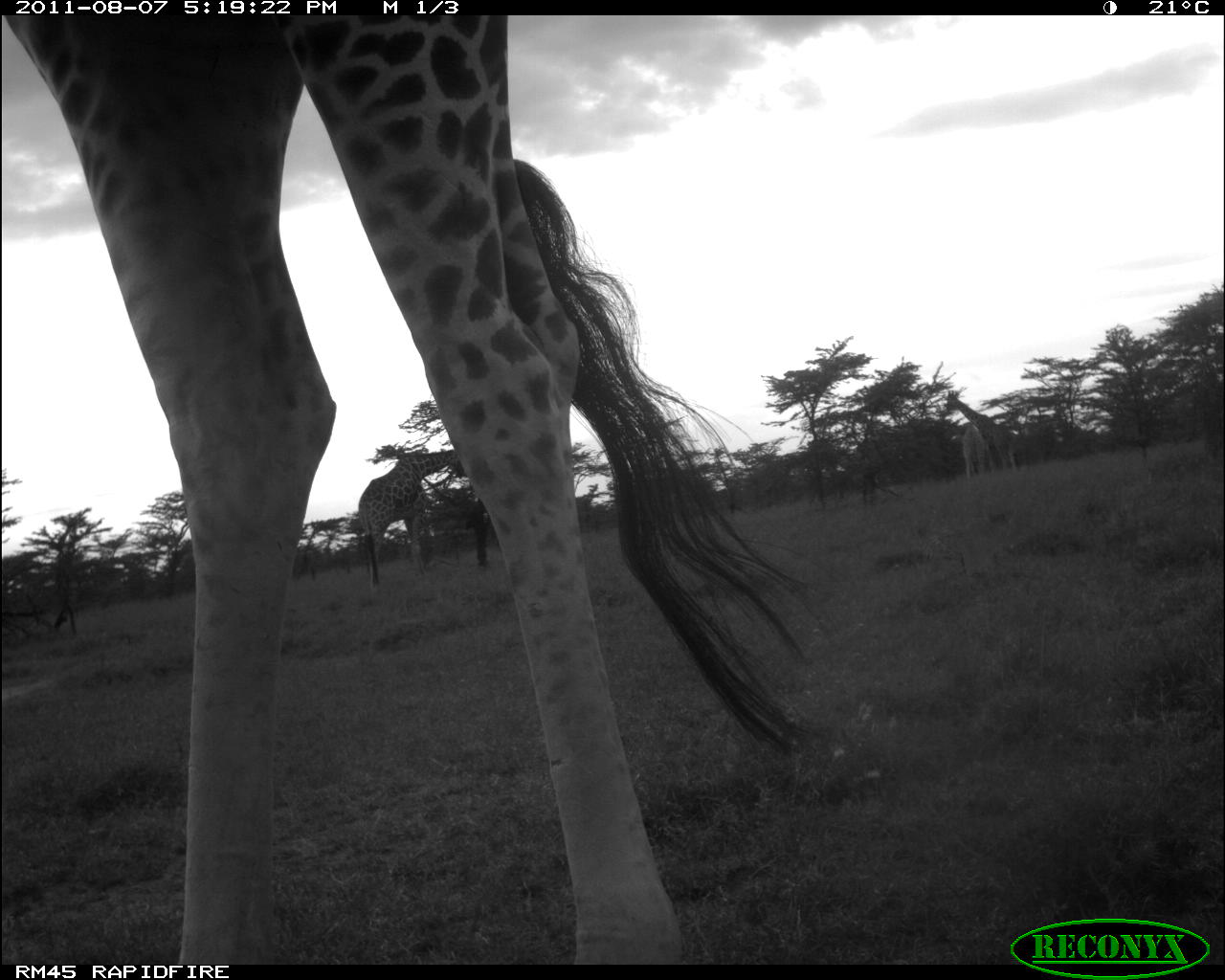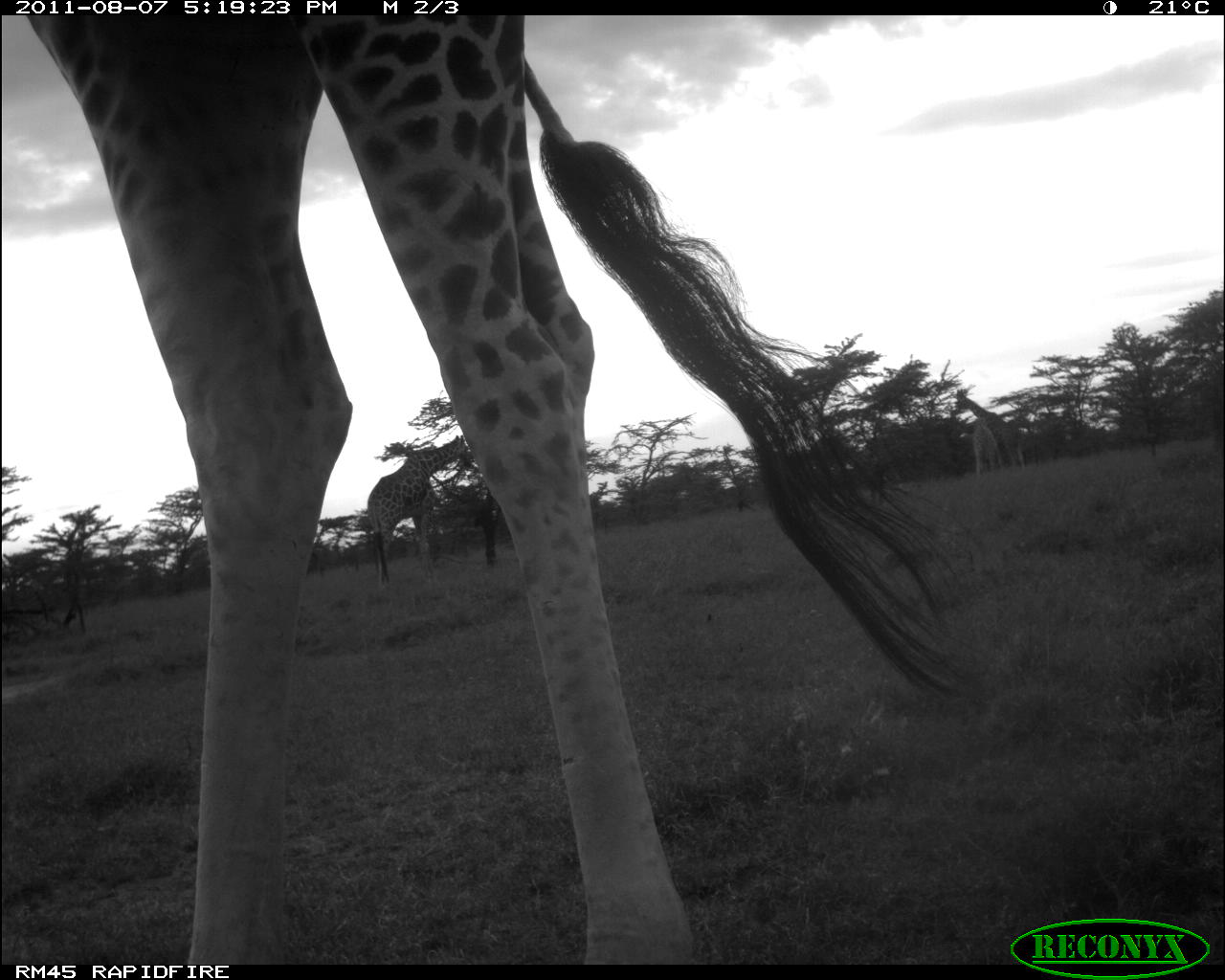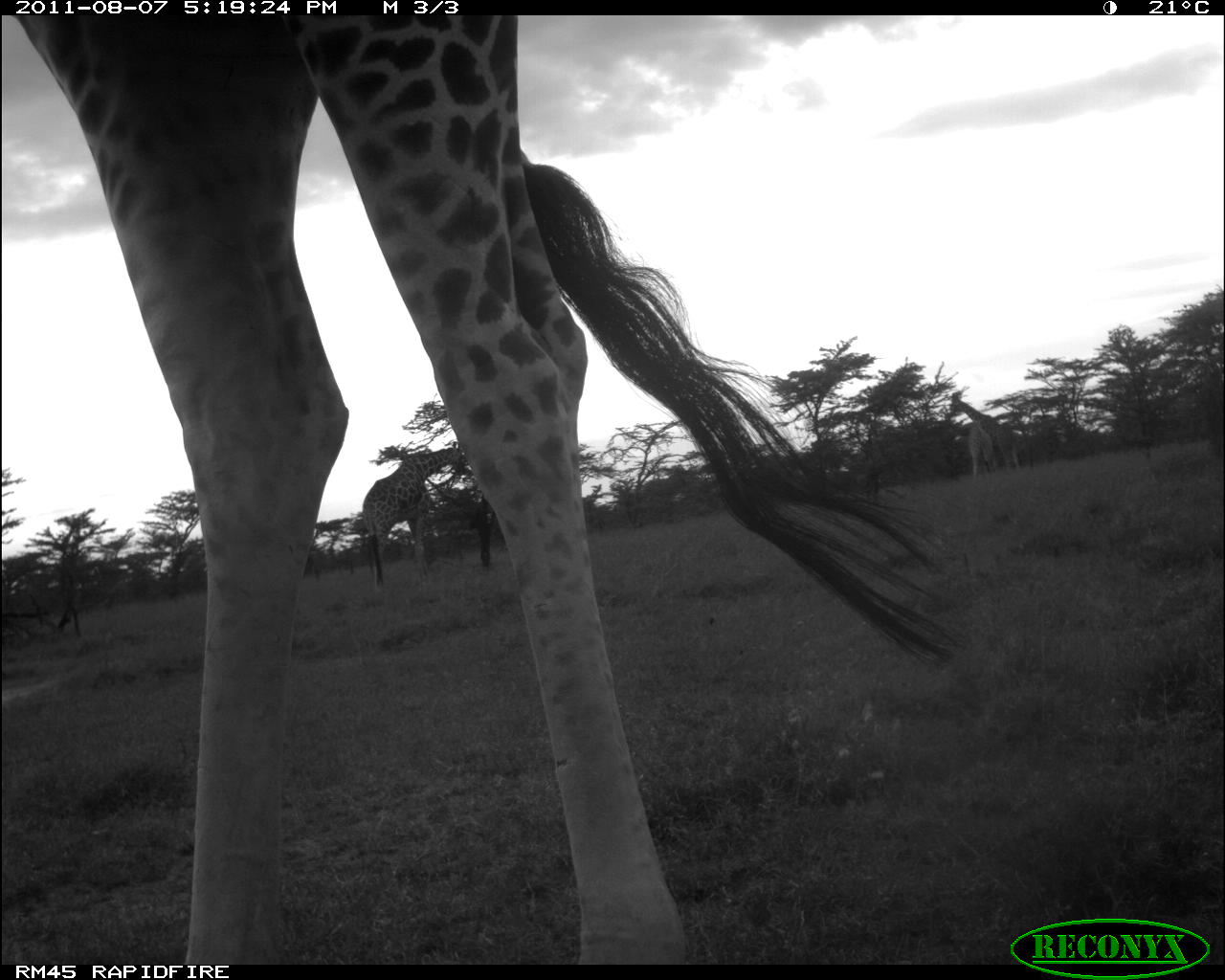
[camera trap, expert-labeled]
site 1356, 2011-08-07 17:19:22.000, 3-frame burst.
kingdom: Animalia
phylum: Chordata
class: Mammalia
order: Artiodactyla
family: Giraffidae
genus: Giraffa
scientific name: Giraffa camelopardalis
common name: giraffe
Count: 4.